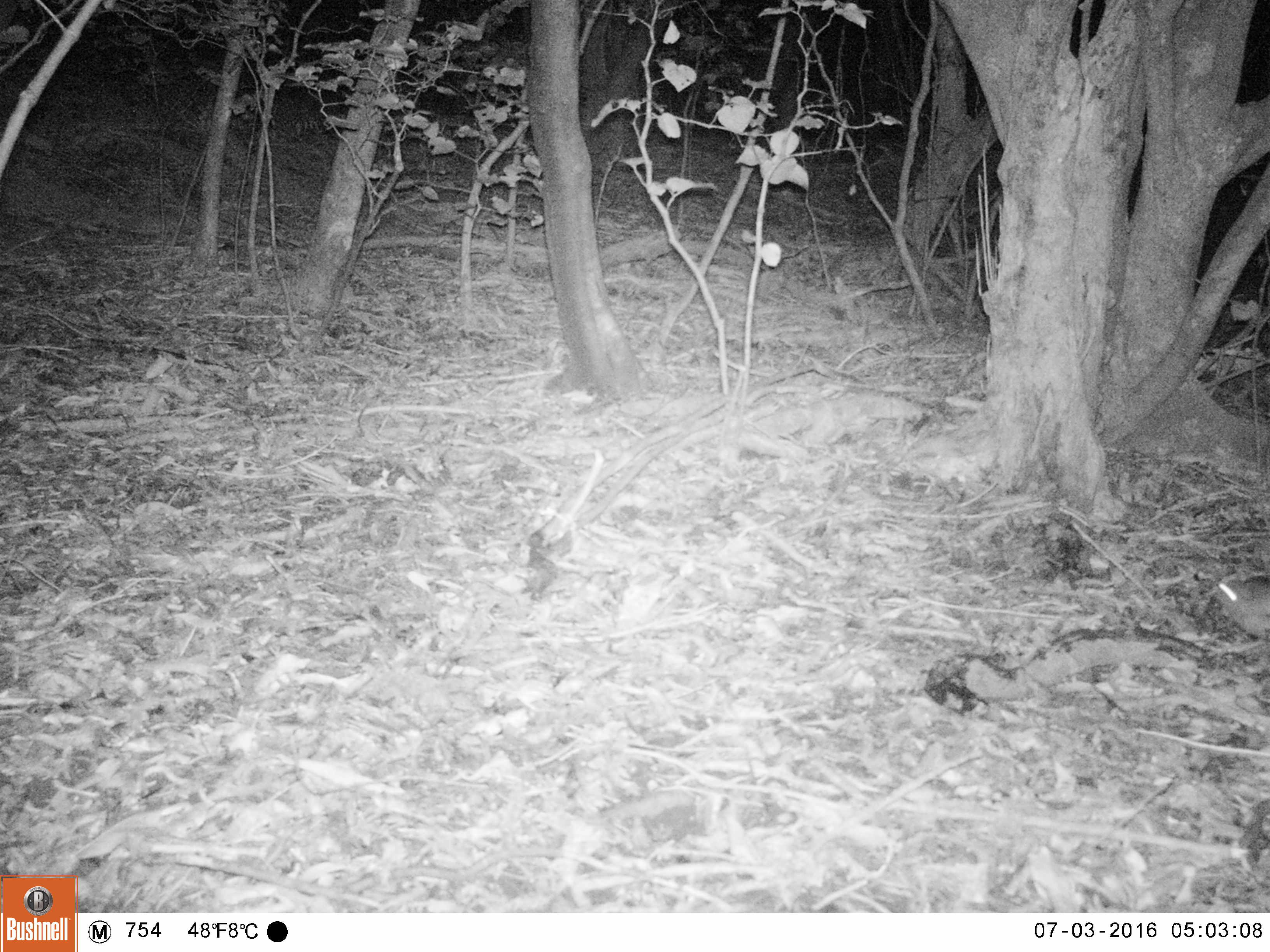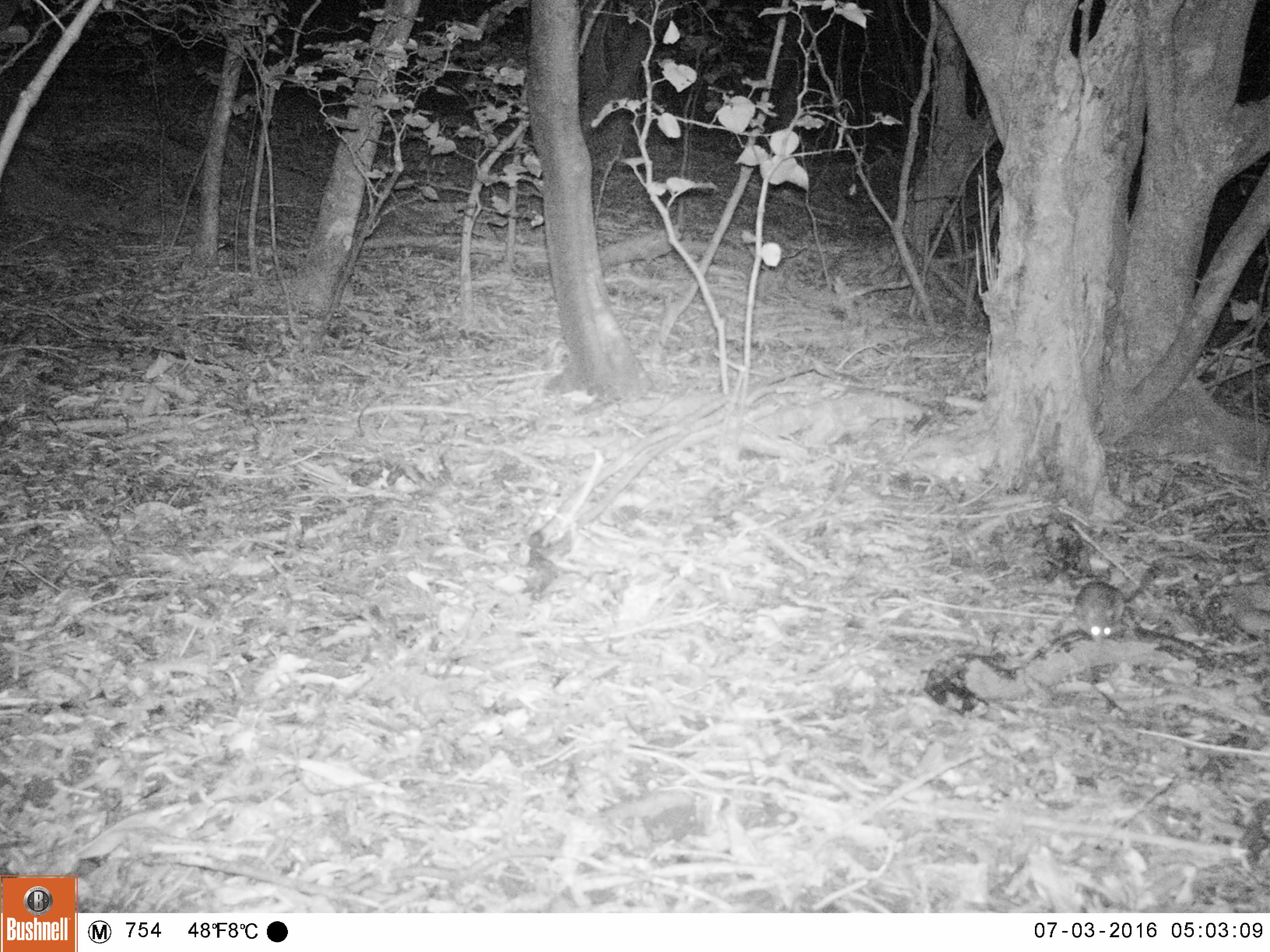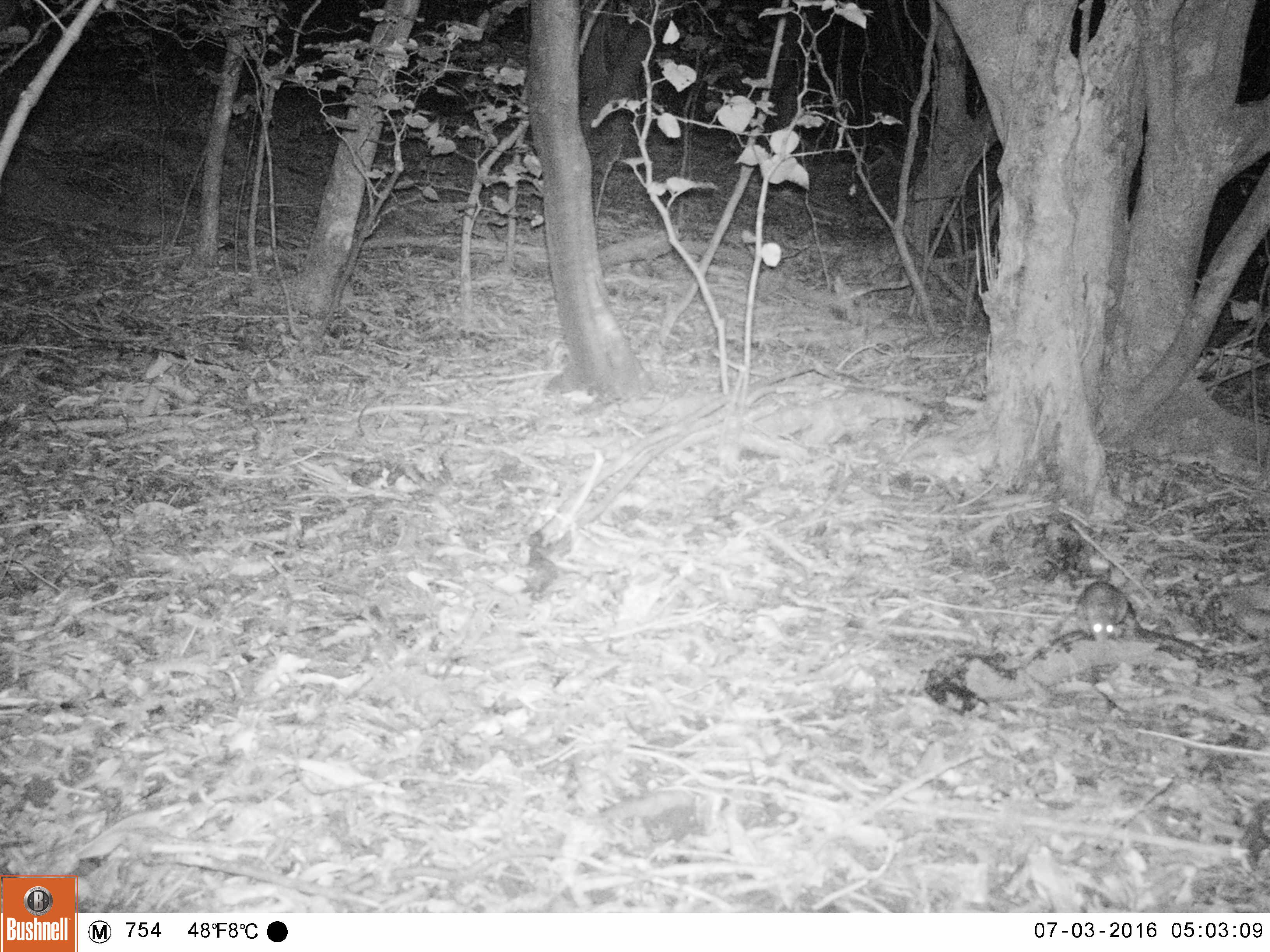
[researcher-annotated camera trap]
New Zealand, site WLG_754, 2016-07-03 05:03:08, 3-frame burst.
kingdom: Animalia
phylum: Chordata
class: Mammalia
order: Rodentia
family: Muridae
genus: Rattus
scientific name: Rattus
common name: rat